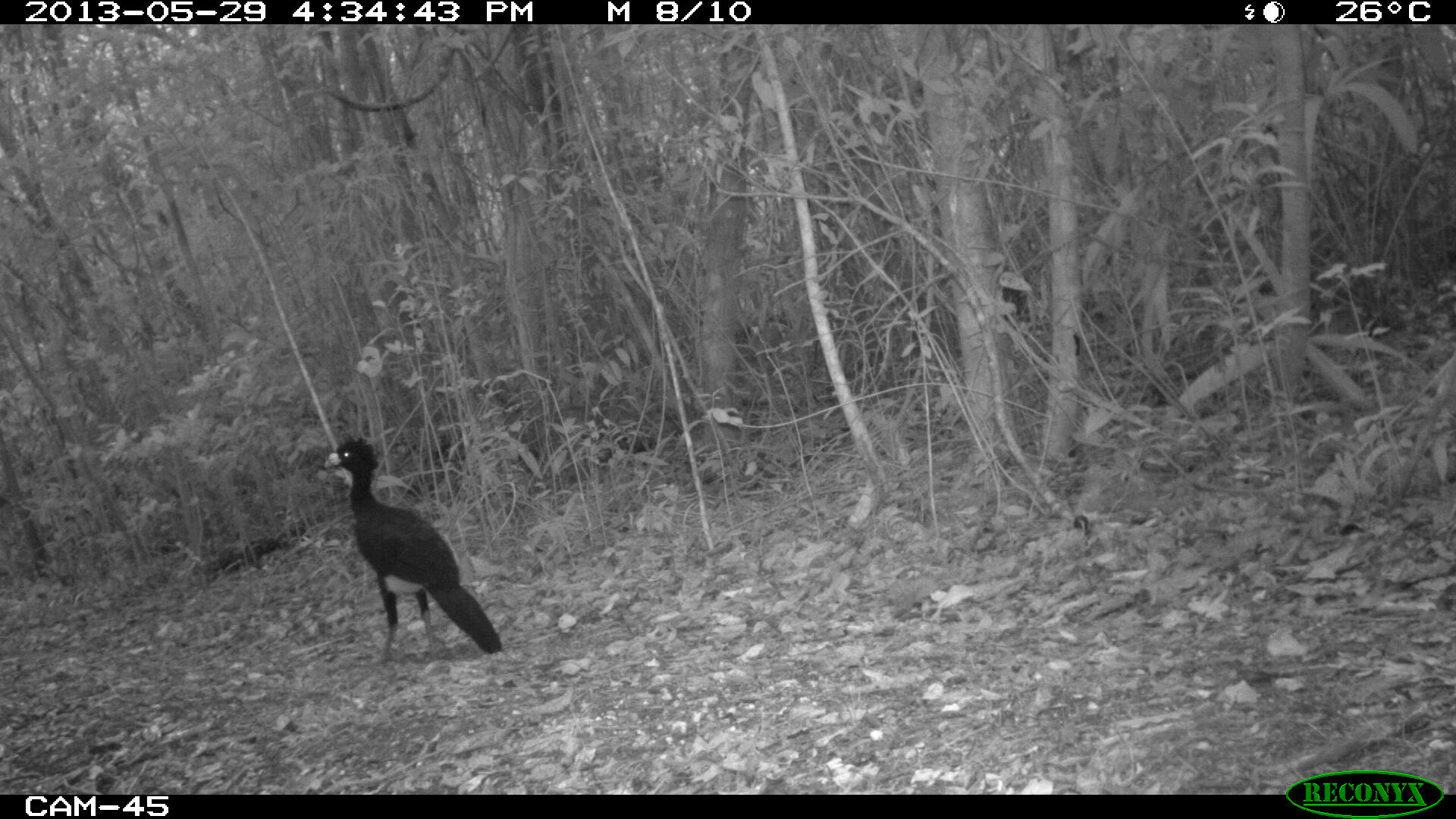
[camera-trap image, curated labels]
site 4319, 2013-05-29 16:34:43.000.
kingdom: Animalia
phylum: Chordata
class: Aves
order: Galliformes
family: Cracidae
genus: Crax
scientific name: Crax rubra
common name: great curassow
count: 1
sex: male